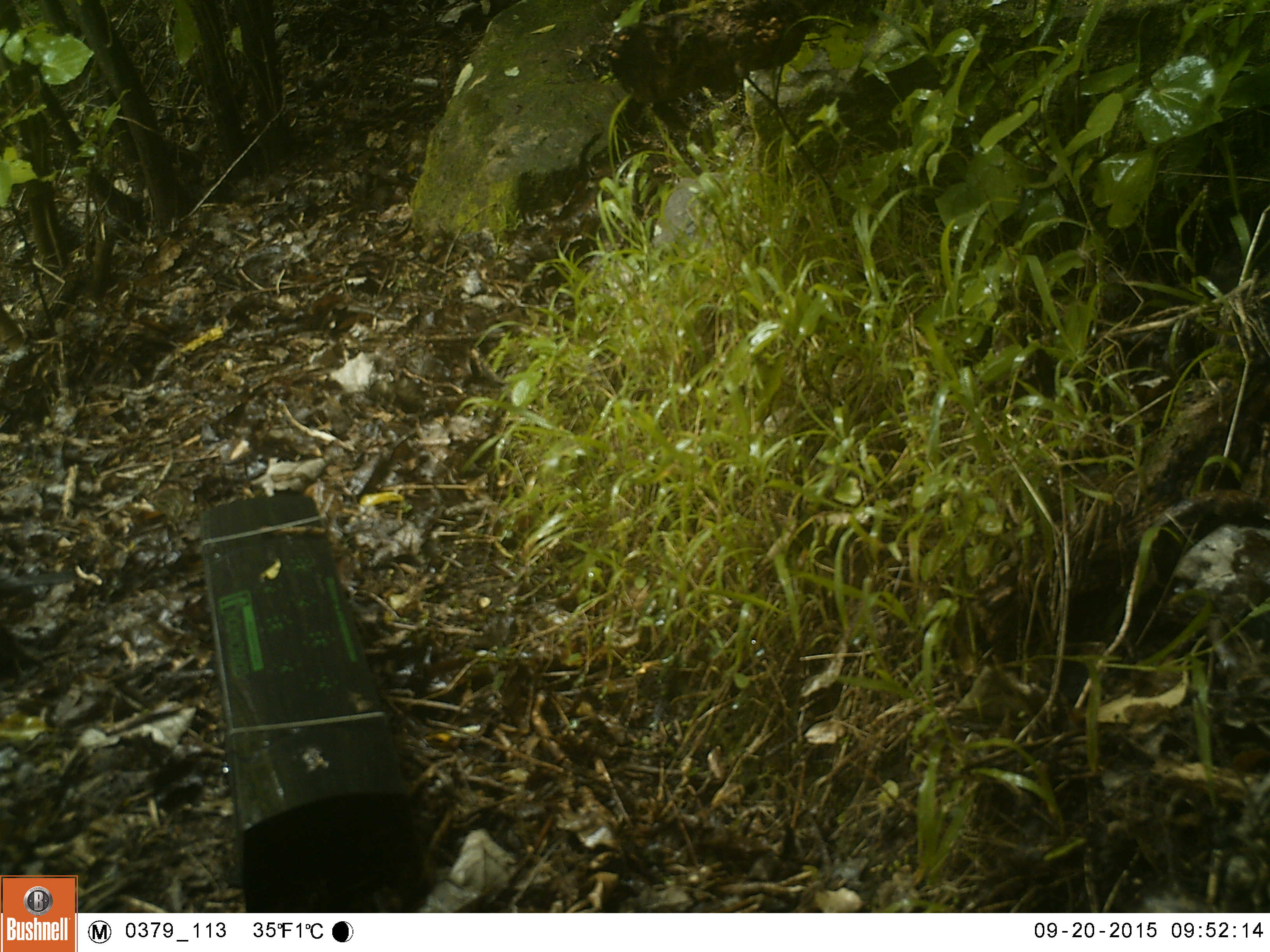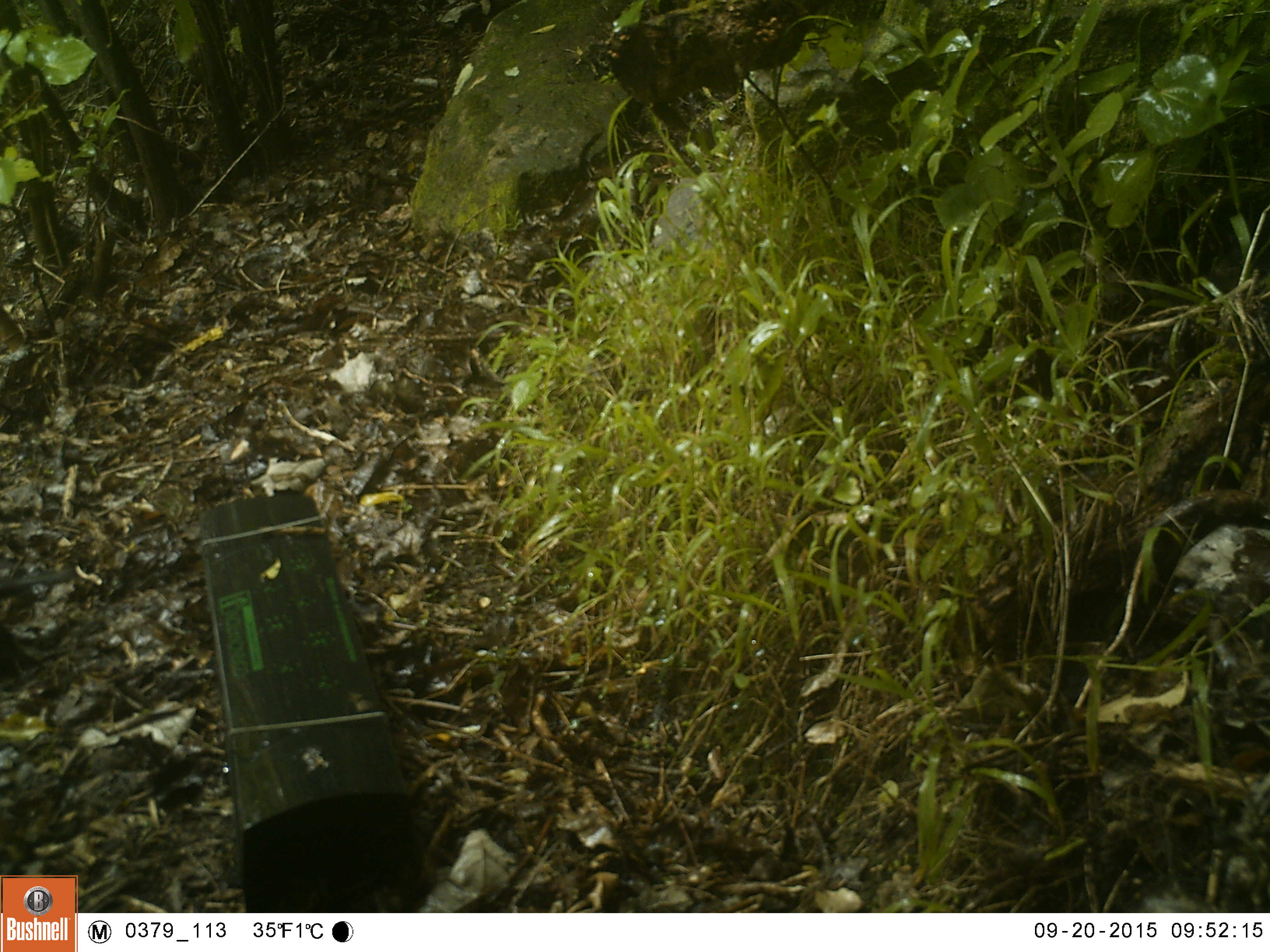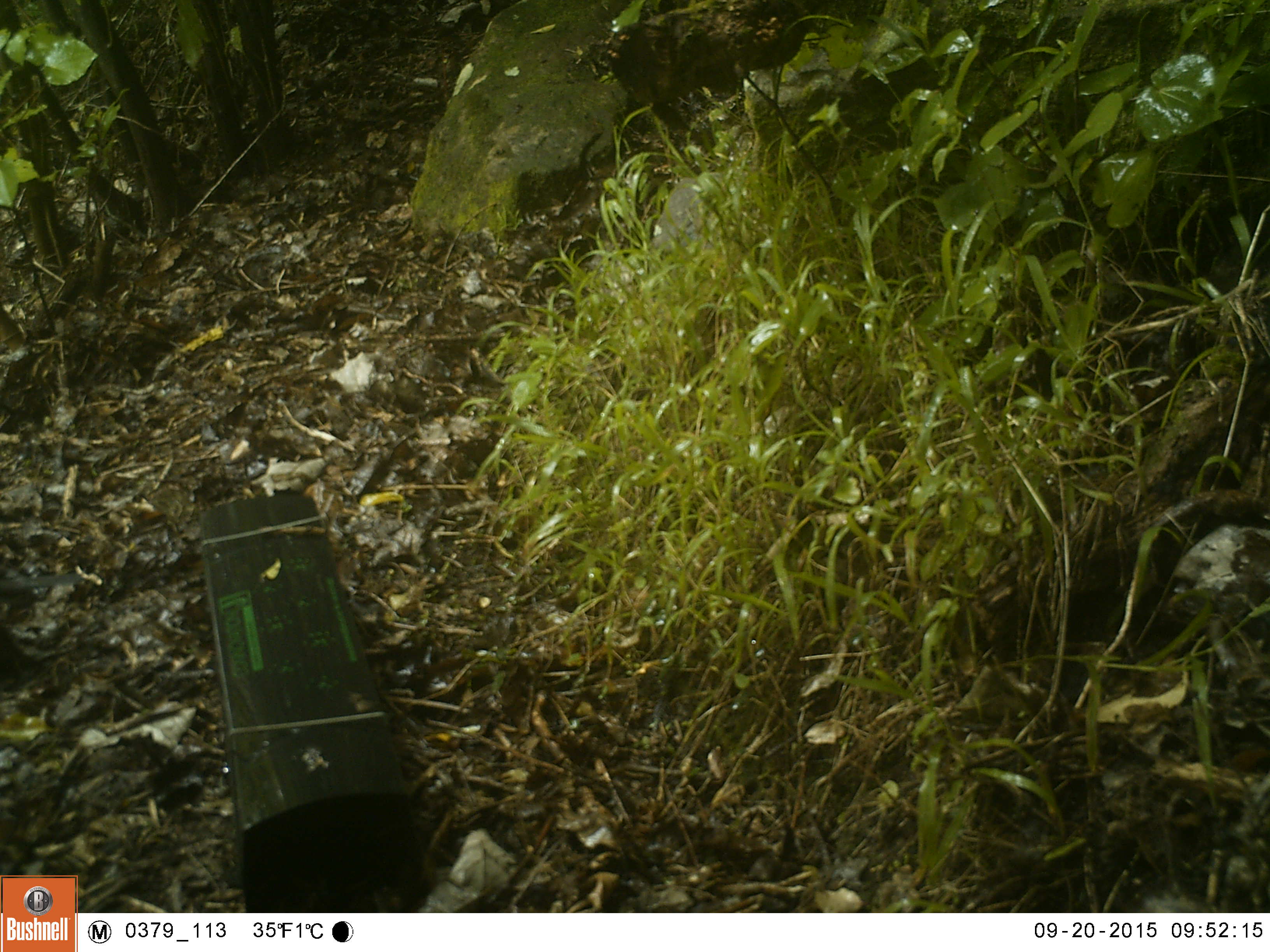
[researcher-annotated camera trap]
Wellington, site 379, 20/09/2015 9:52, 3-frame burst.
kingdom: Animalia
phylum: Chordata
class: Aves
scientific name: Aves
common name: bird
Bird (Aves).